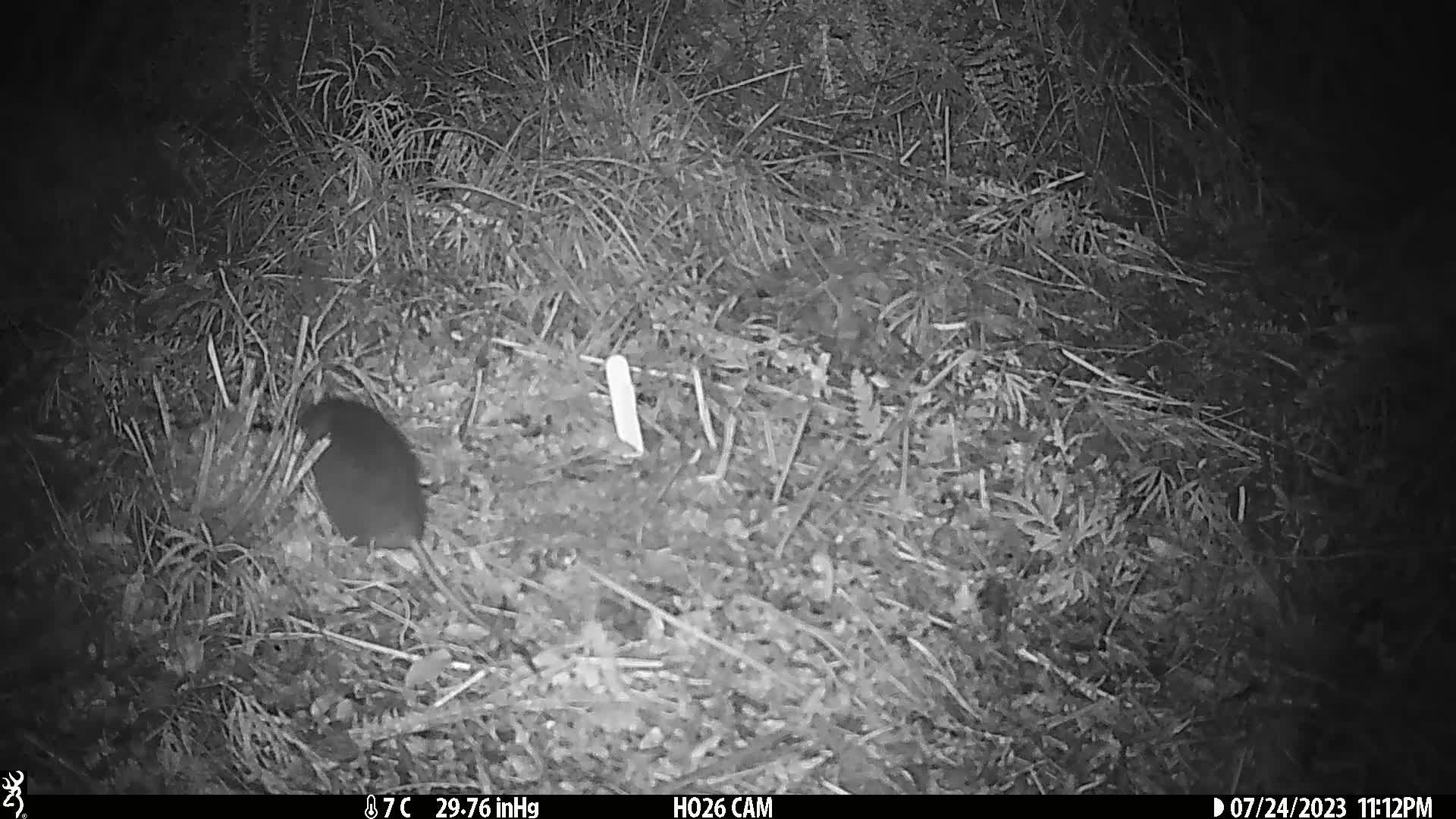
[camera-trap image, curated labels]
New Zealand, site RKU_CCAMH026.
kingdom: Animalia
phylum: Chordata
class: Mammalia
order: Rodentia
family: Muridae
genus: Rattus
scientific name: Rattus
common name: rat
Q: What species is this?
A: Rat (Rattus).